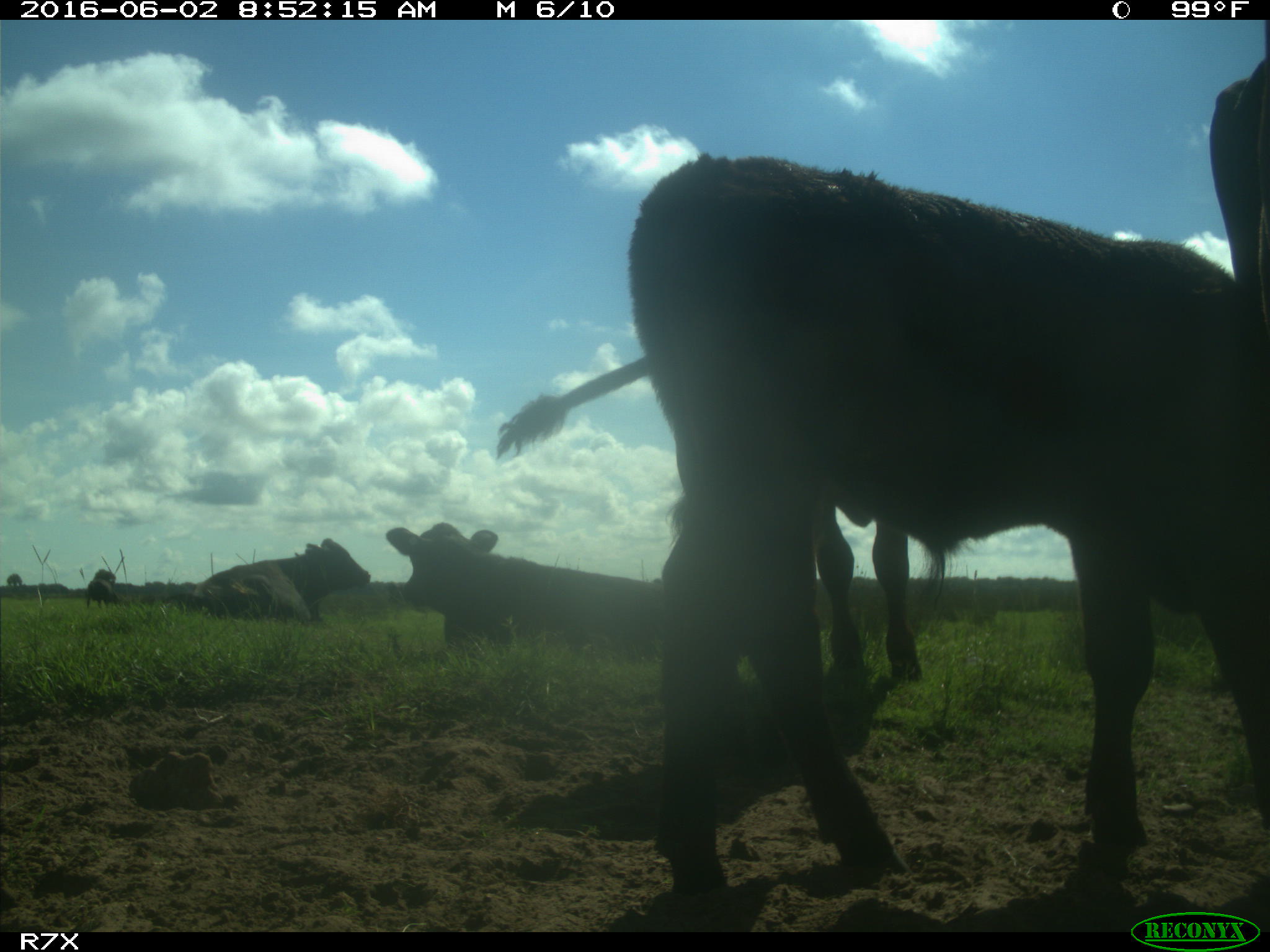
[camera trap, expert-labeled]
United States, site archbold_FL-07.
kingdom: Animalia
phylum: Chordata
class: Mammalia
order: Artiodactyla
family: Bovidae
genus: Bos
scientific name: Bos taurus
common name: domestic cow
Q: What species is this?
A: Bos taurus (domestic cow).